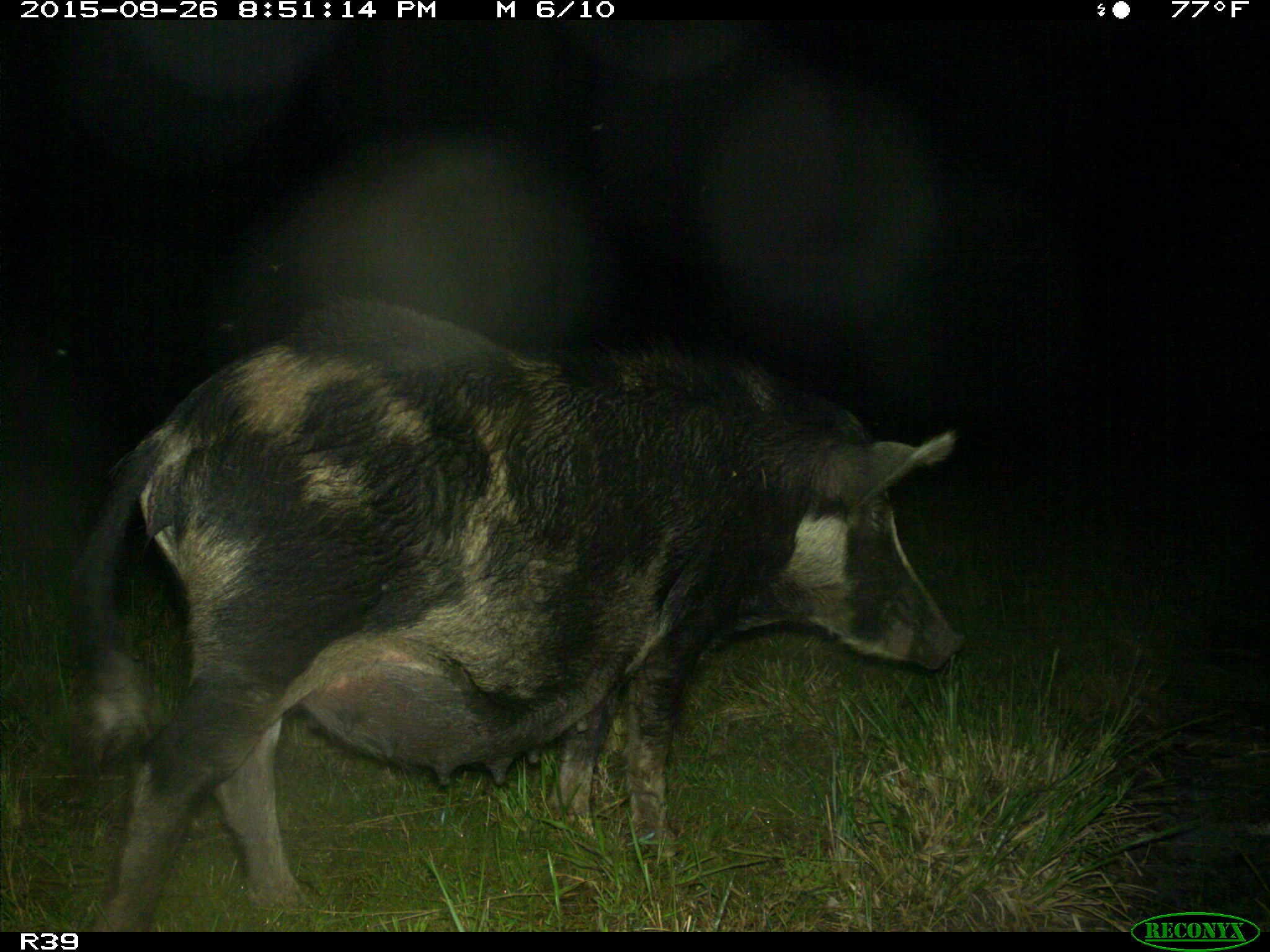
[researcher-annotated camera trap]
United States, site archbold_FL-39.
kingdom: Animalia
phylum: Chordata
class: Mammalia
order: Artiodactyla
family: Suidae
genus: Sus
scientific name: Sus scrofa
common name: wild boar